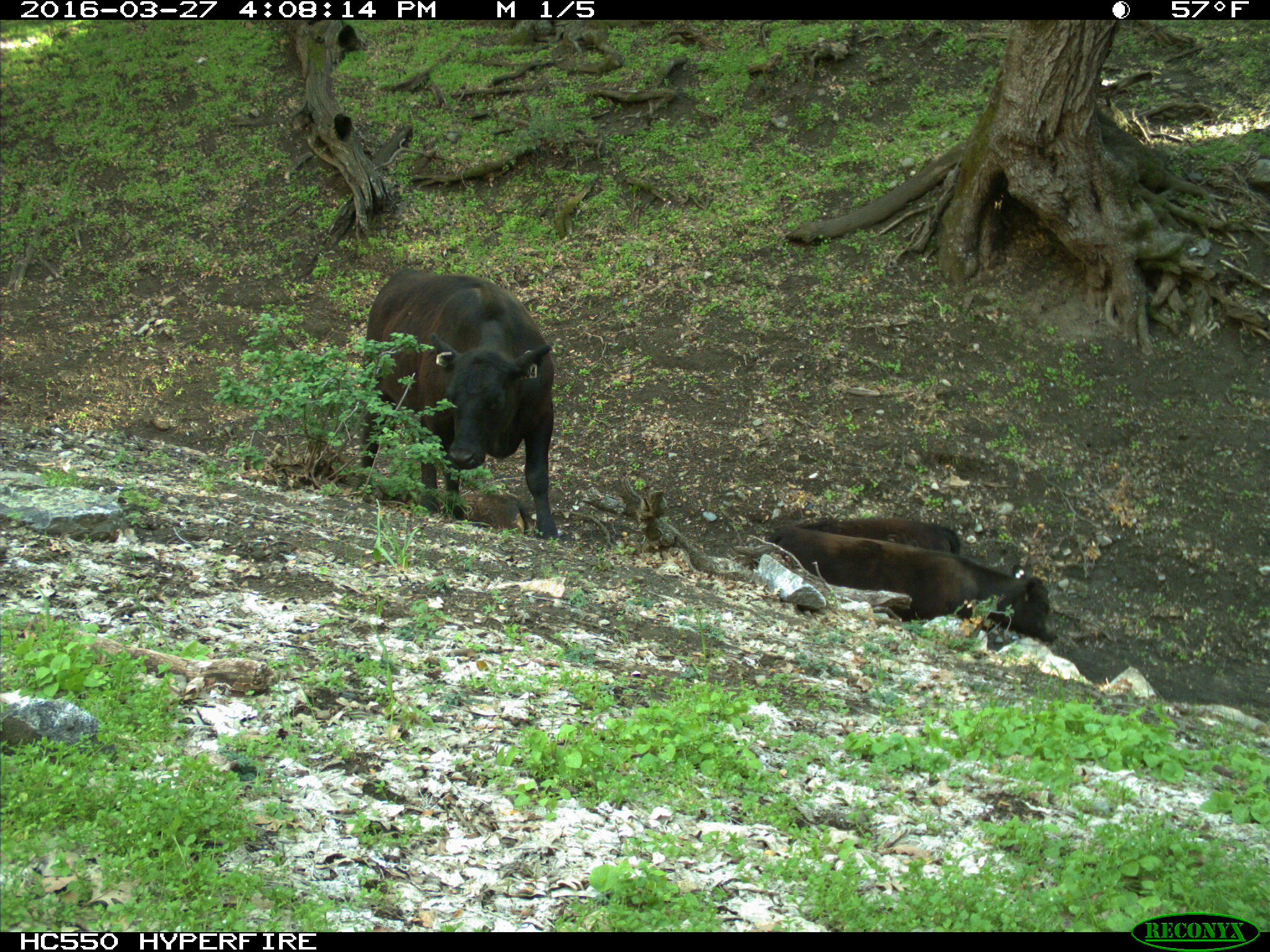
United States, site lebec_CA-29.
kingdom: Animalia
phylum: Chordata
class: Mammalia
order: Artiodactyla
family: Bovidae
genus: Bos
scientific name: Bos taurus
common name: domestic cow